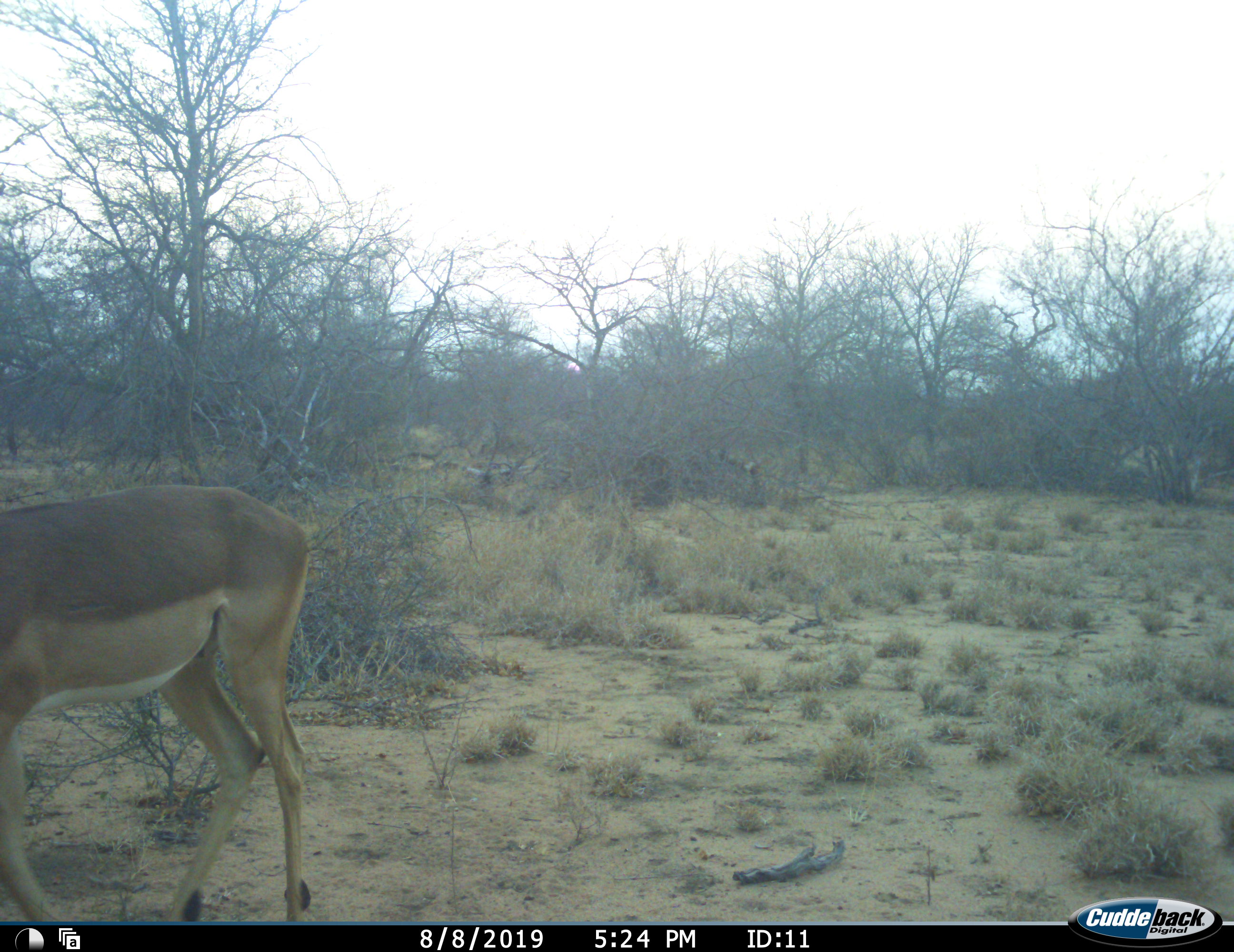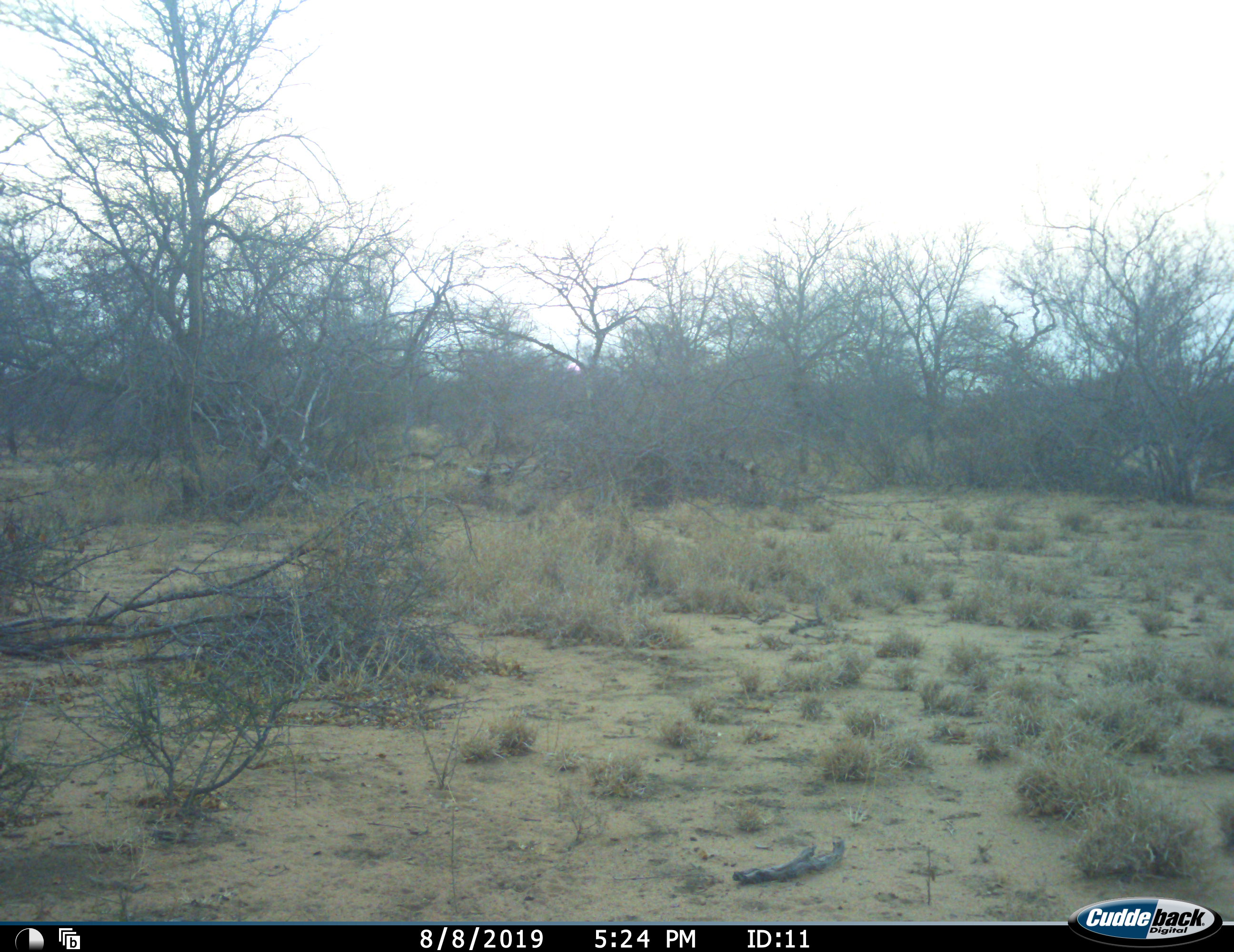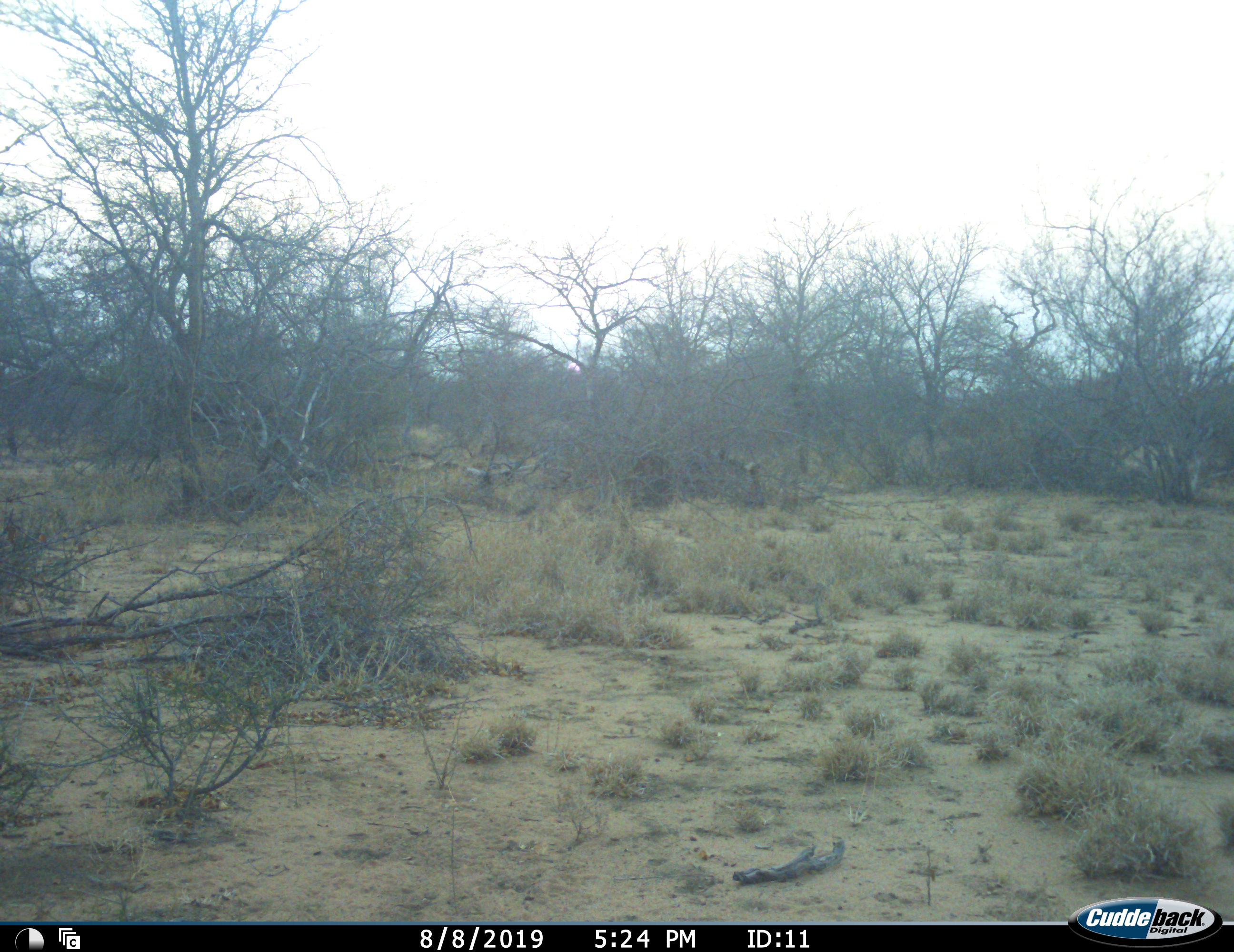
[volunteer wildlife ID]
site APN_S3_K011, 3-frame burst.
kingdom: Animalia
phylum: Chordata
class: Mammalia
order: Artiodactyla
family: Bovidae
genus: Aepyceros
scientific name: Aepyceros melampus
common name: impala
Impala (Aepyceros melampus), count 1. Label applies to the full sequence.